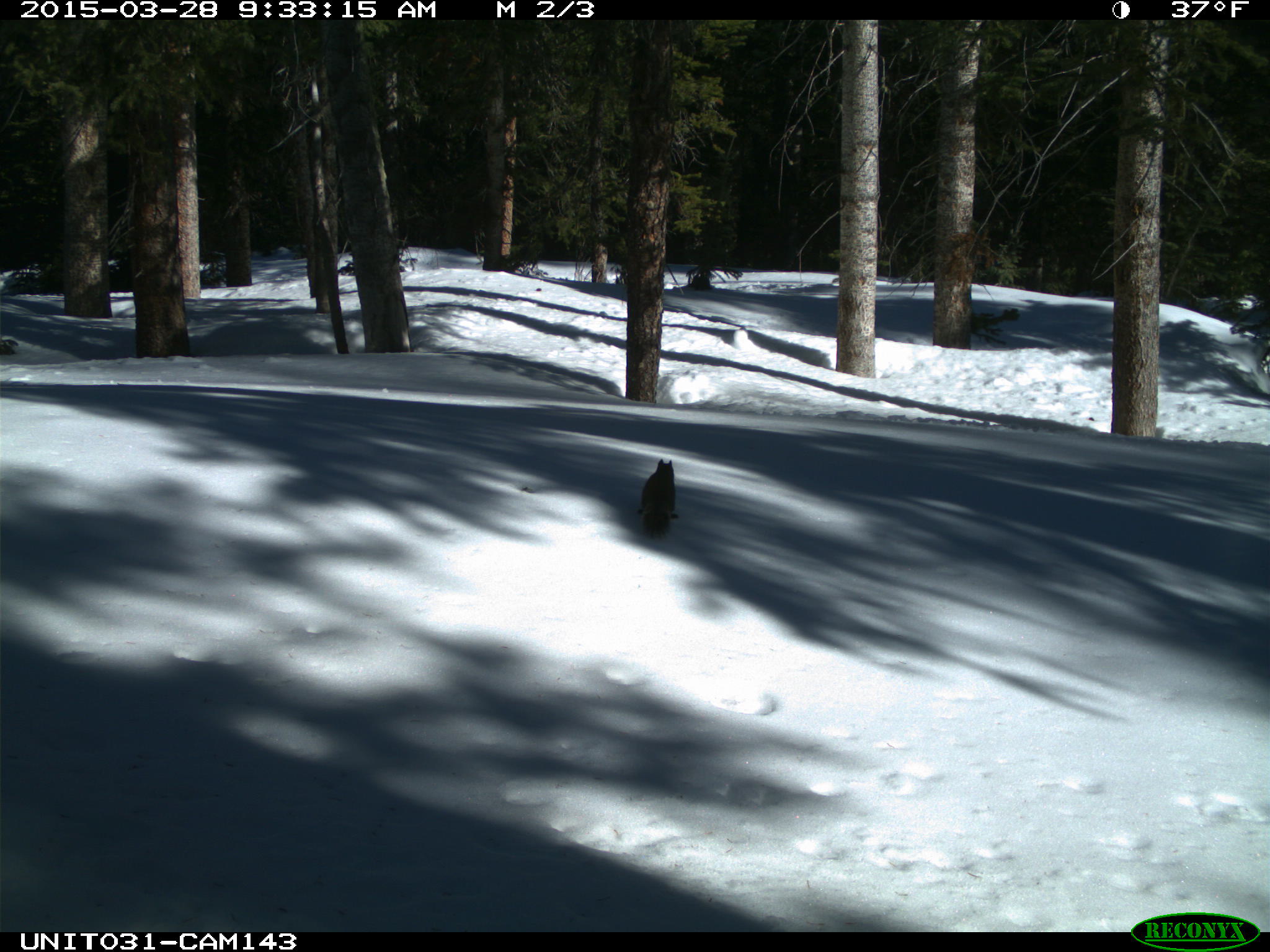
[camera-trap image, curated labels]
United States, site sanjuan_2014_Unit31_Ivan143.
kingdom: Animalia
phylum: Chordata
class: Mammalia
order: Rodentia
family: Sciuridae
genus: Tamiasciurus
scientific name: Tamiasciurus hudsonicus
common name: american red squirrel